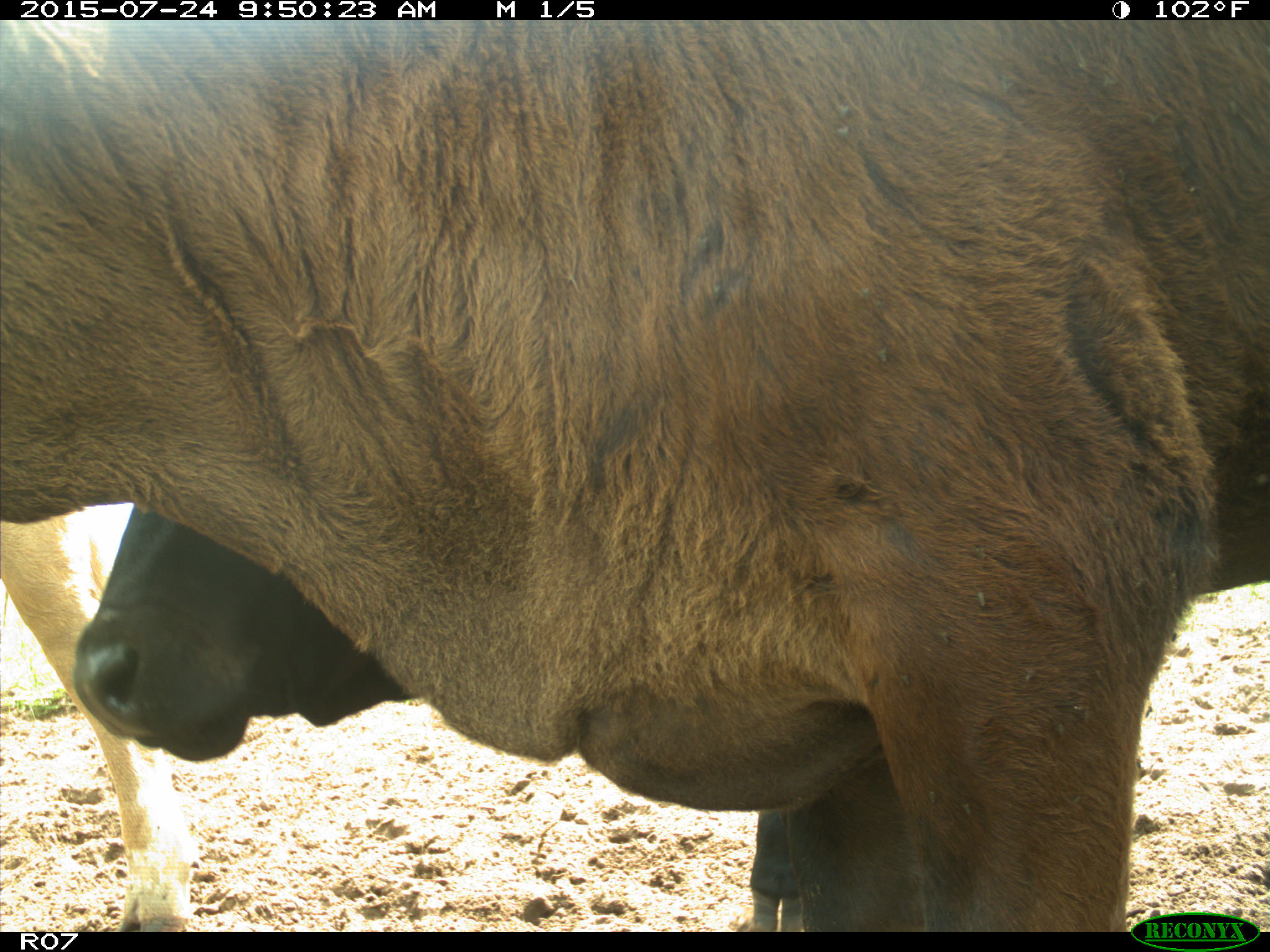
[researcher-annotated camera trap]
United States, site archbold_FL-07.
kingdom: Animalia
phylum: Chordata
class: Mammalia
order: Artiodactyla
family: Bovidae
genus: Bos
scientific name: Bos taurus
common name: domestic cow